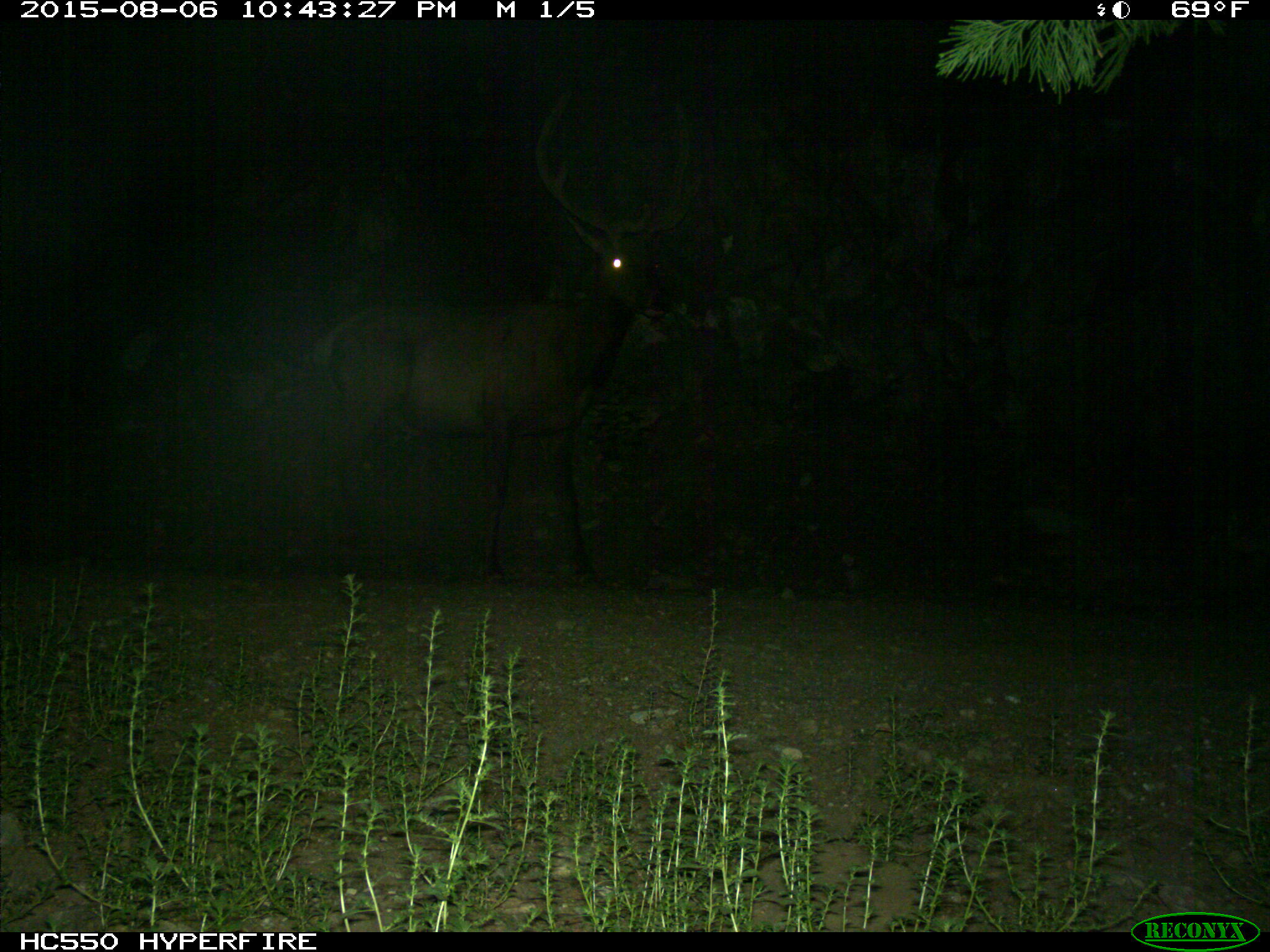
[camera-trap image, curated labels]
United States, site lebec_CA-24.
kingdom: Animalia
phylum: Chordata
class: Mammalia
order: Artiodactyla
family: Cervidae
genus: Cervus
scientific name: Cervus canadensis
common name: elk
Cervus canadensis (elk).